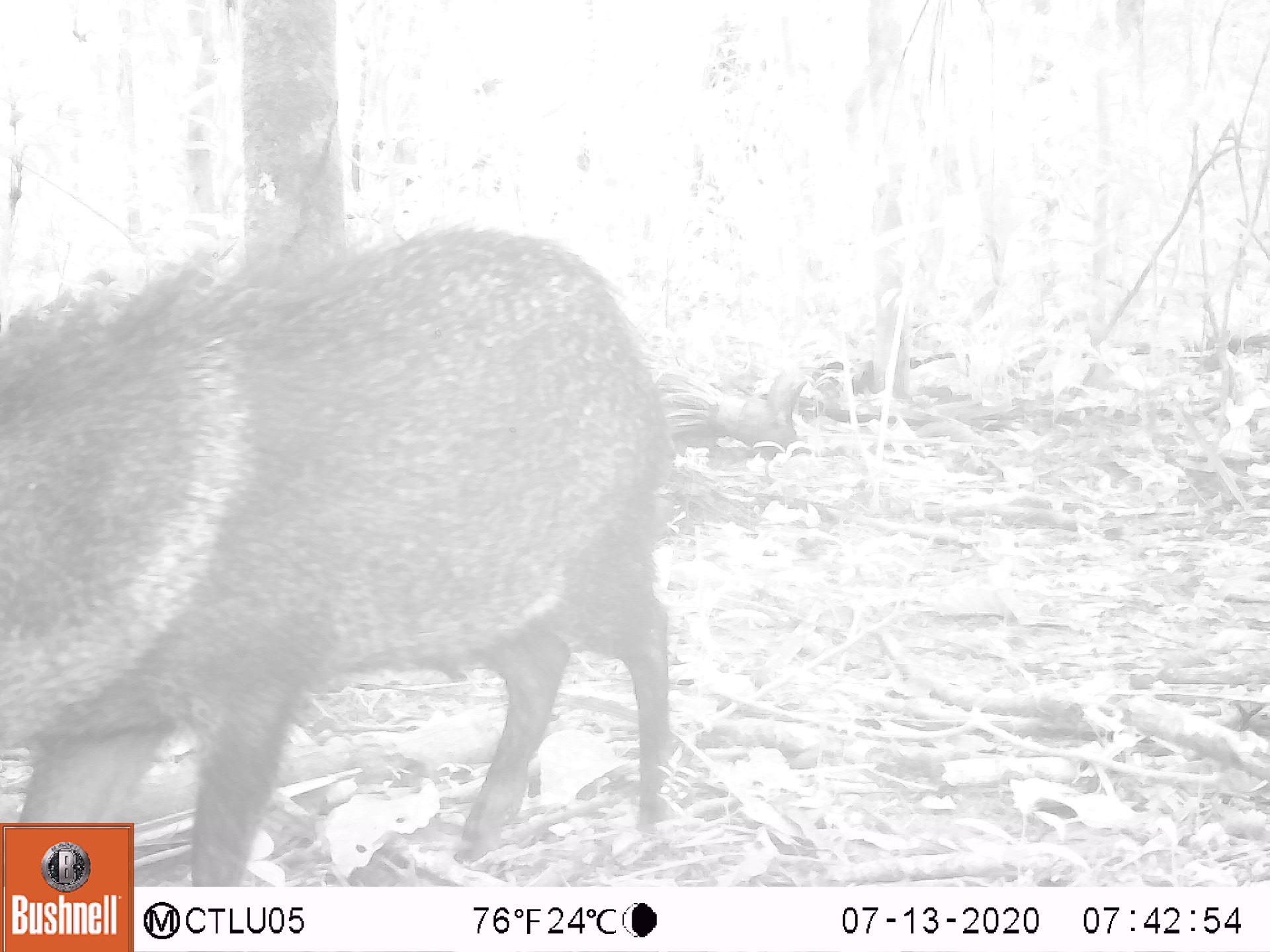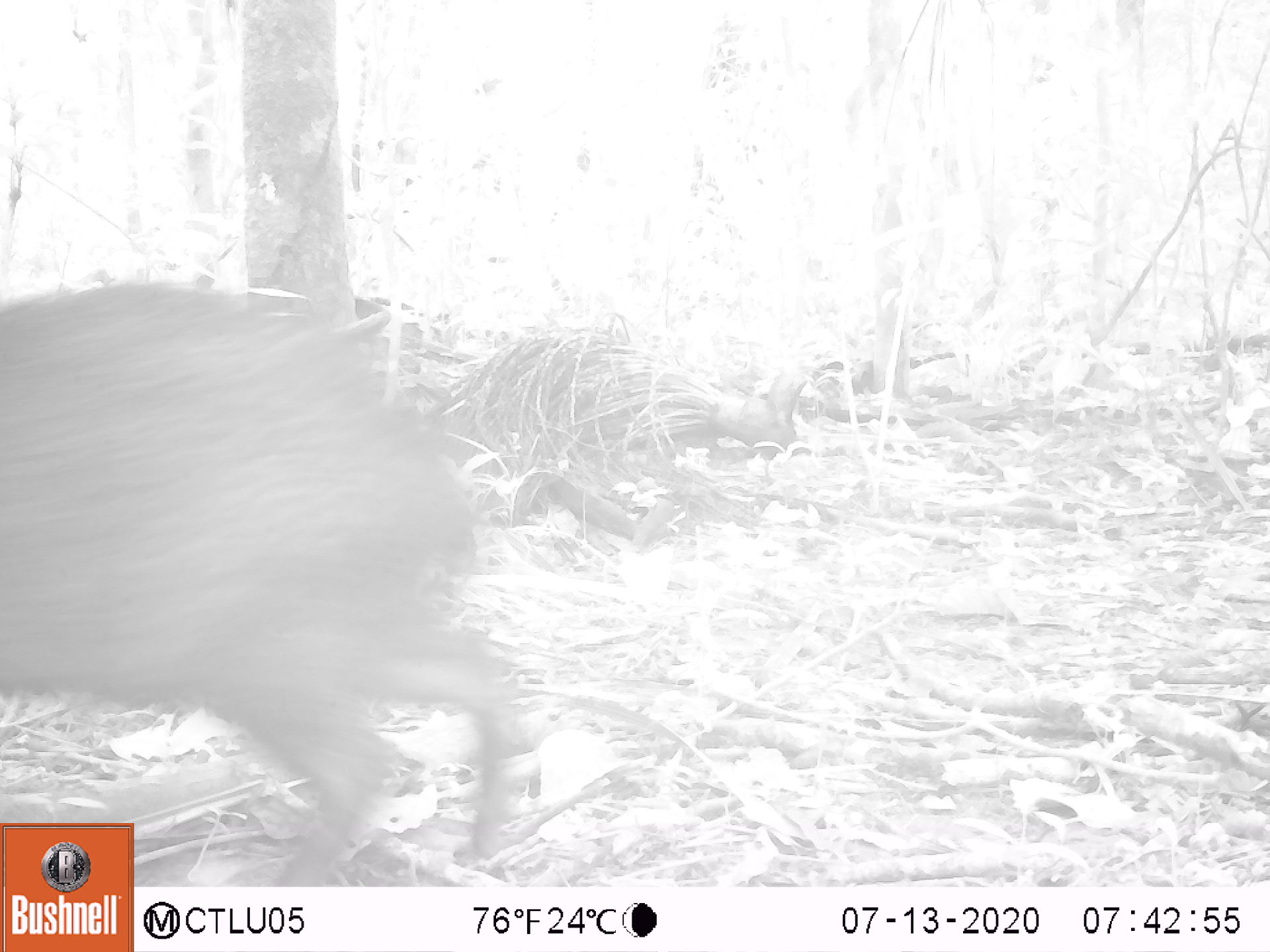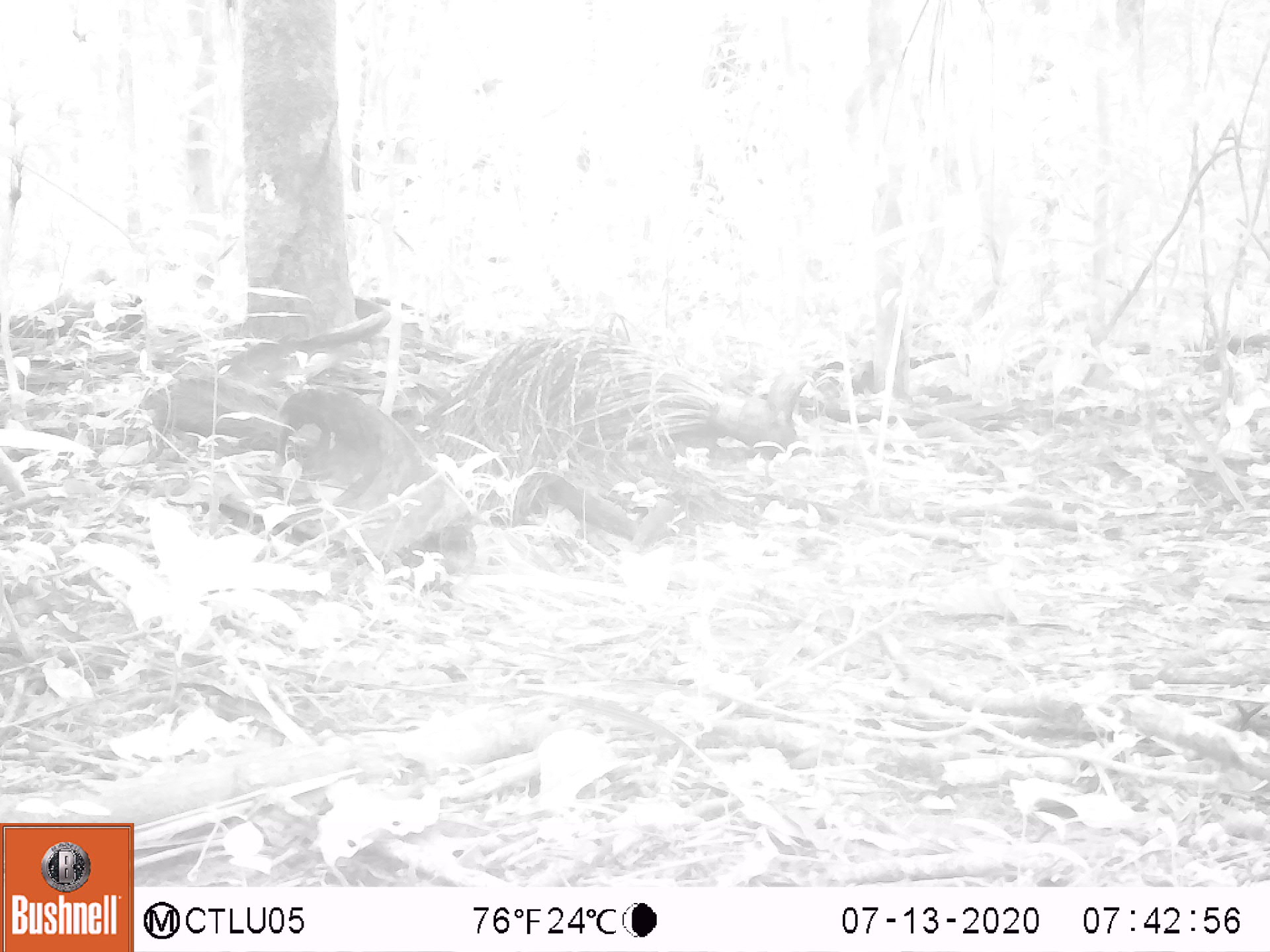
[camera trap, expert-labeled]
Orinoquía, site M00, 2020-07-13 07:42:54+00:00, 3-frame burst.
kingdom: Animalia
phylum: Chordata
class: Mammalia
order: Artiodactyla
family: Tayassuidae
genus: Pecari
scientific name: Pecari tajacu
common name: collared peccary